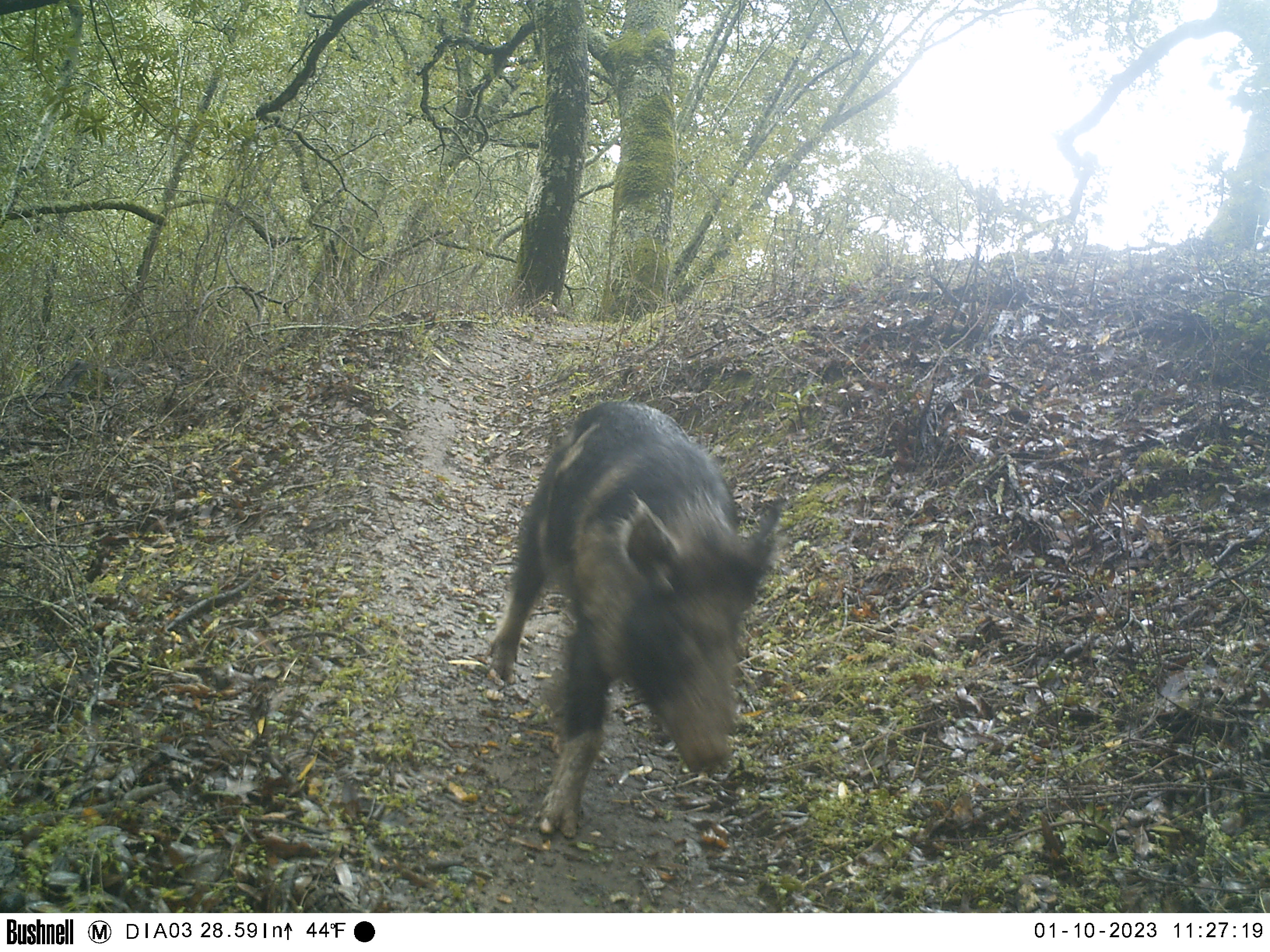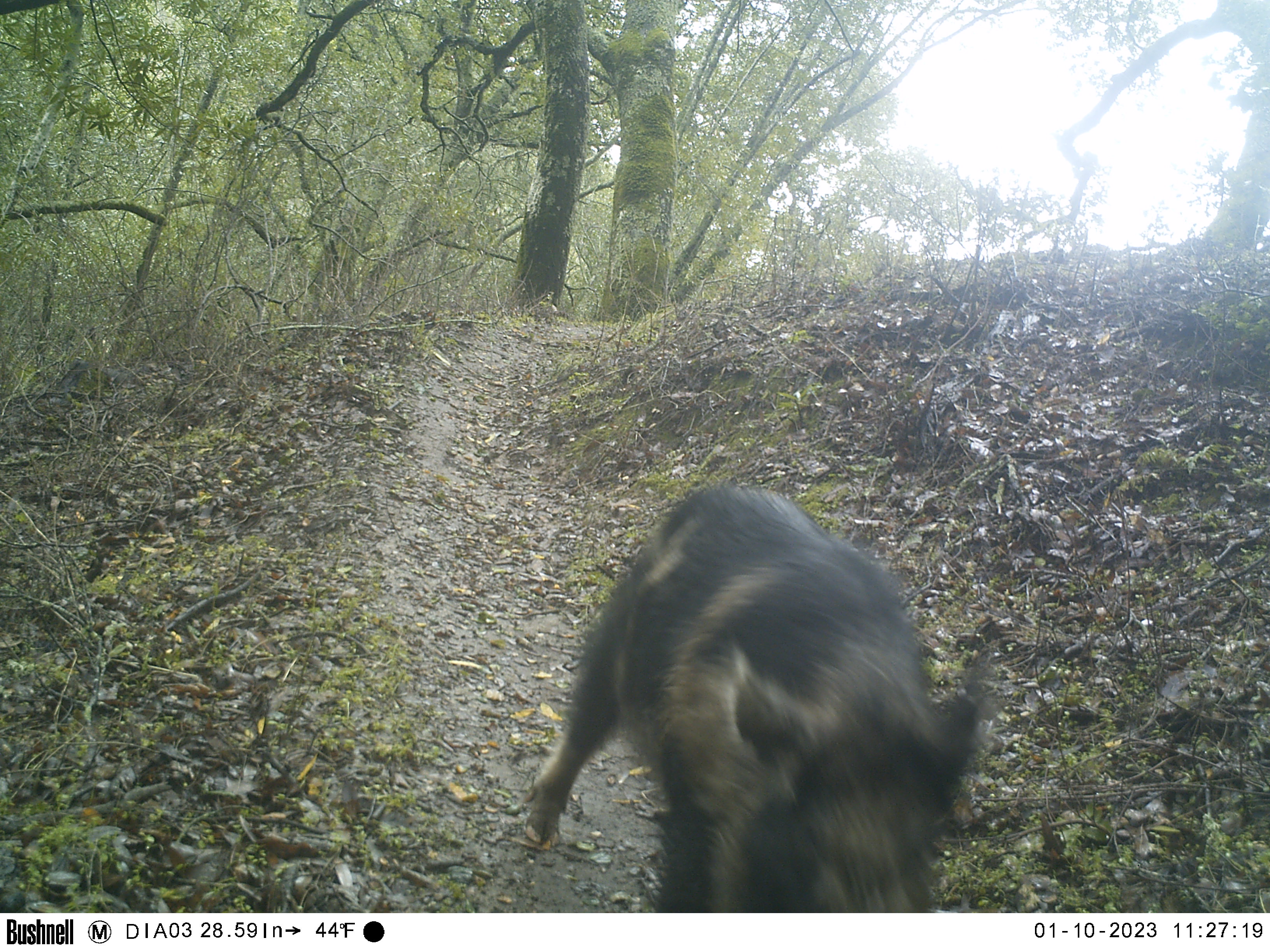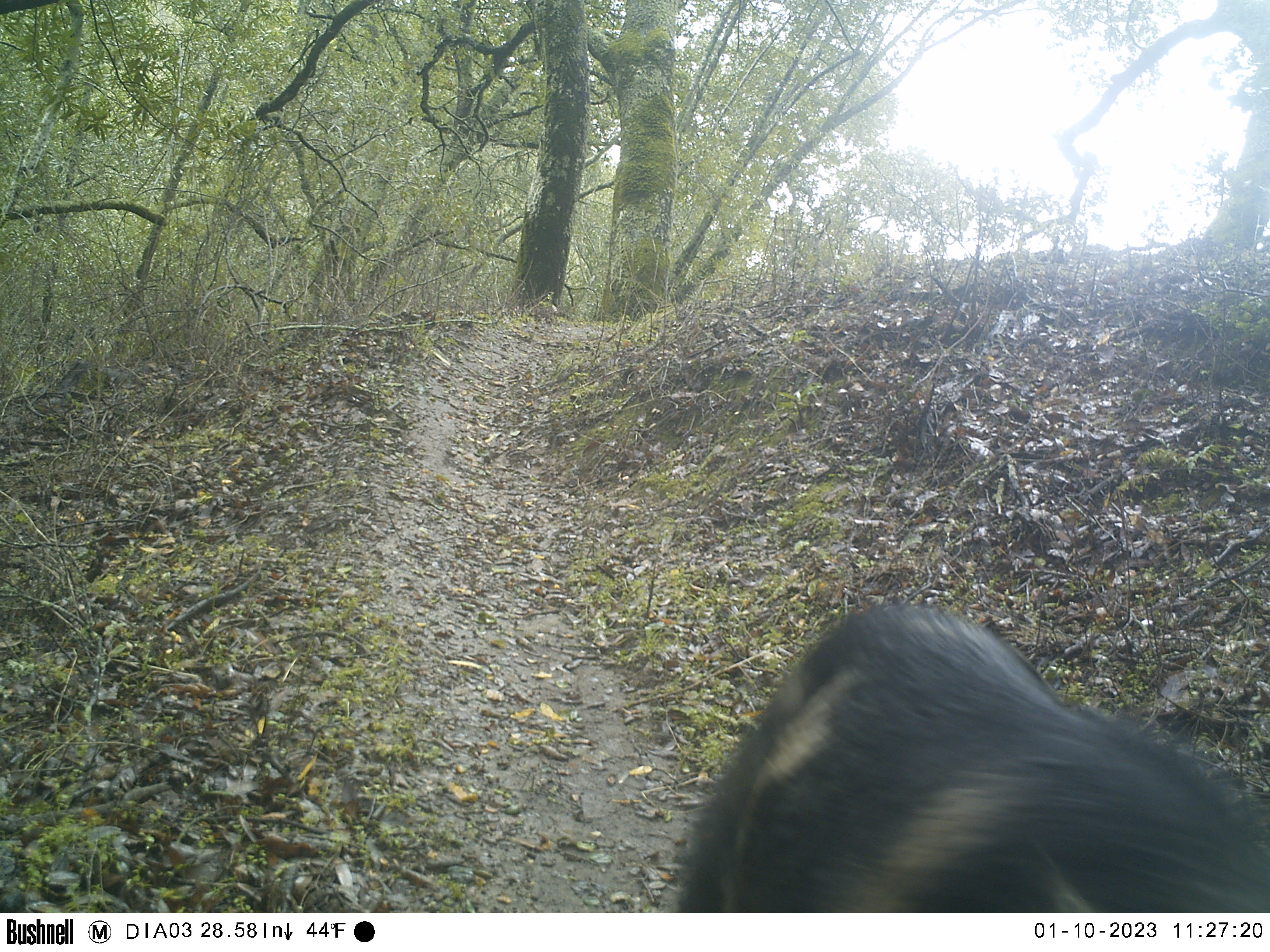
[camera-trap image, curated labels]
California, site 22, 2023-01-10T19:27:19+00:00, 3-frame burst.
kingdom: Animalia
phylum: Chordata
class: Mammalia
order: Artiodactyla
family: Suidae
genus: Sus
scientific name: Sus scrofa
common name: wild boar